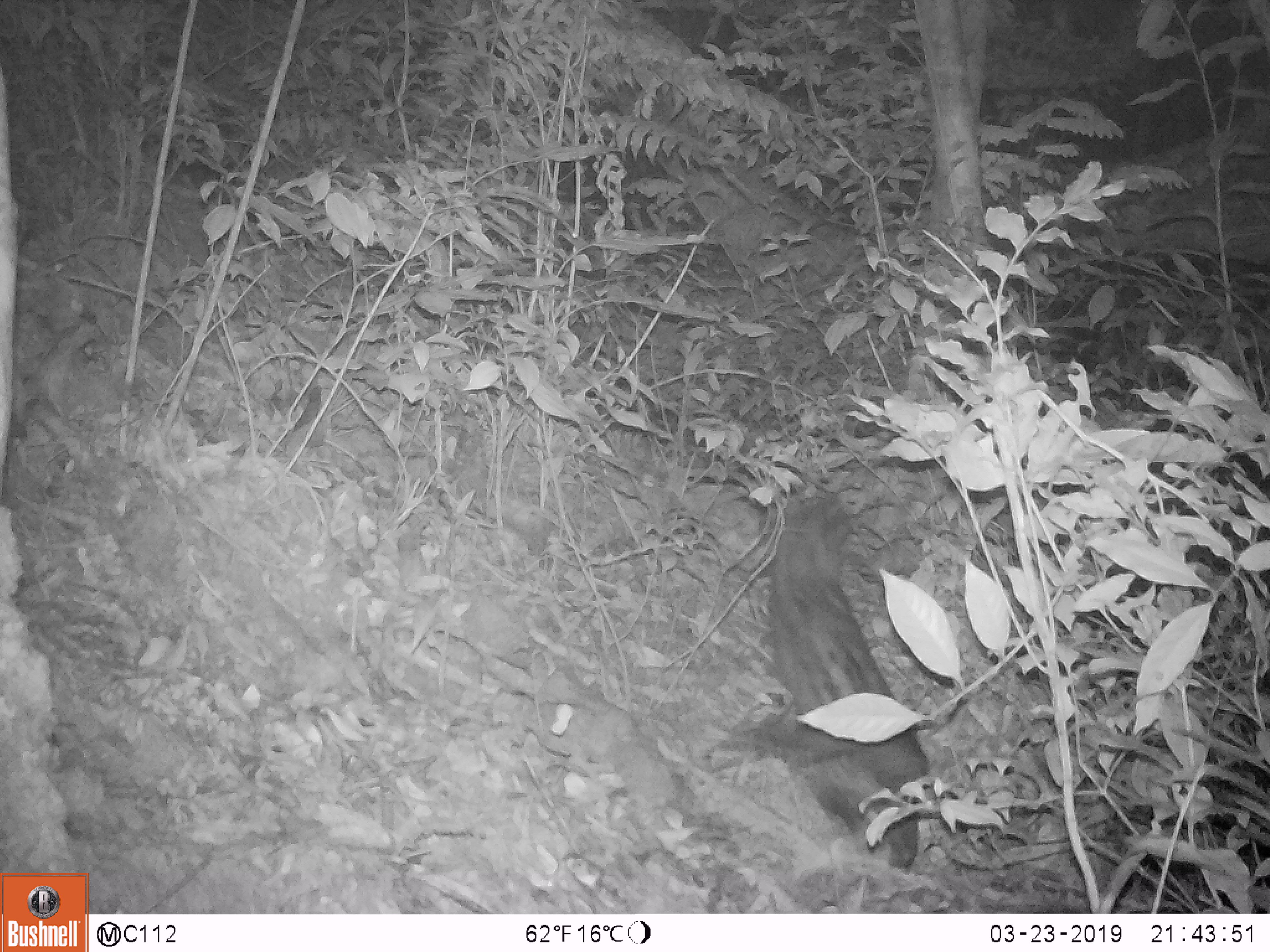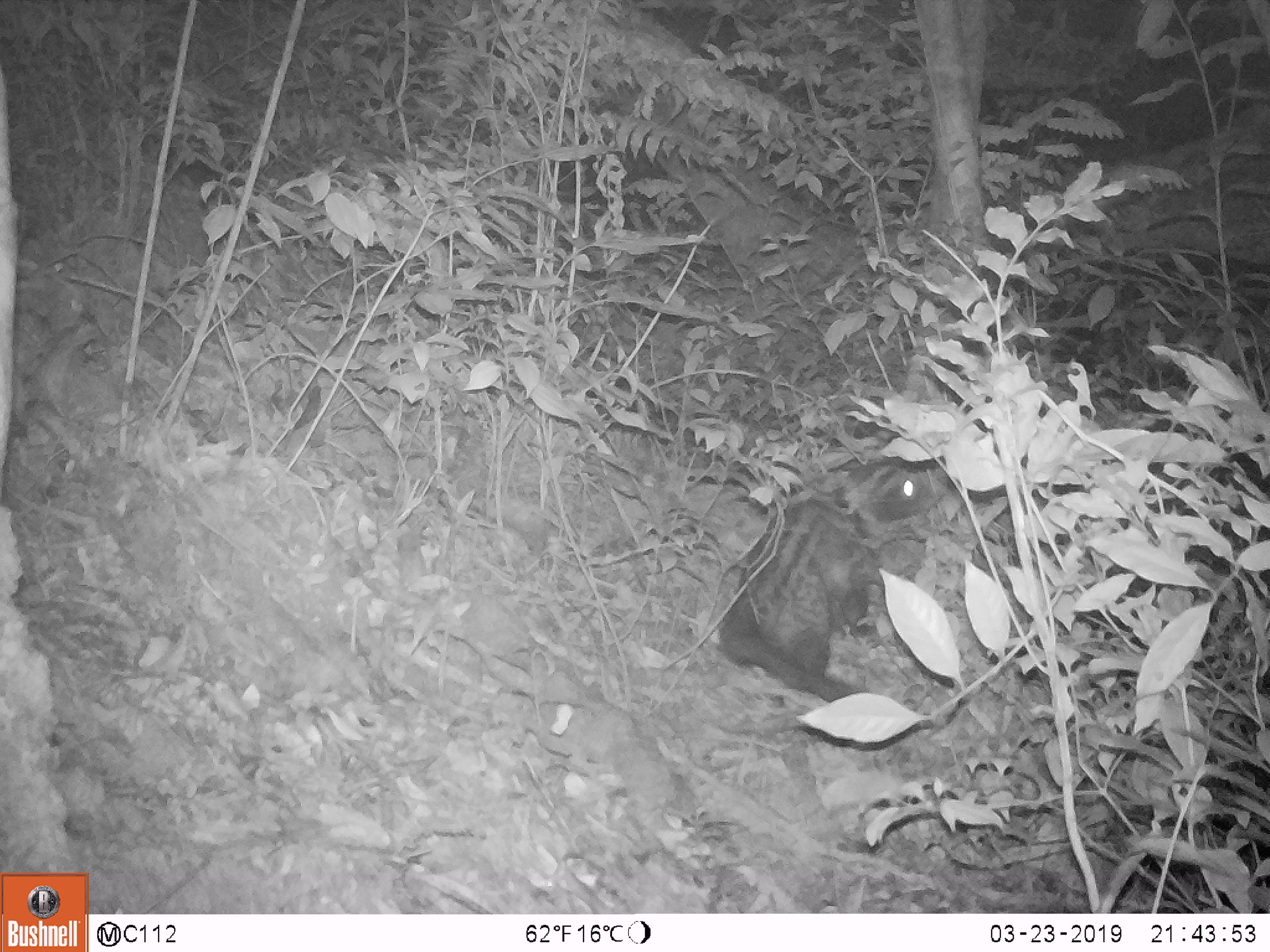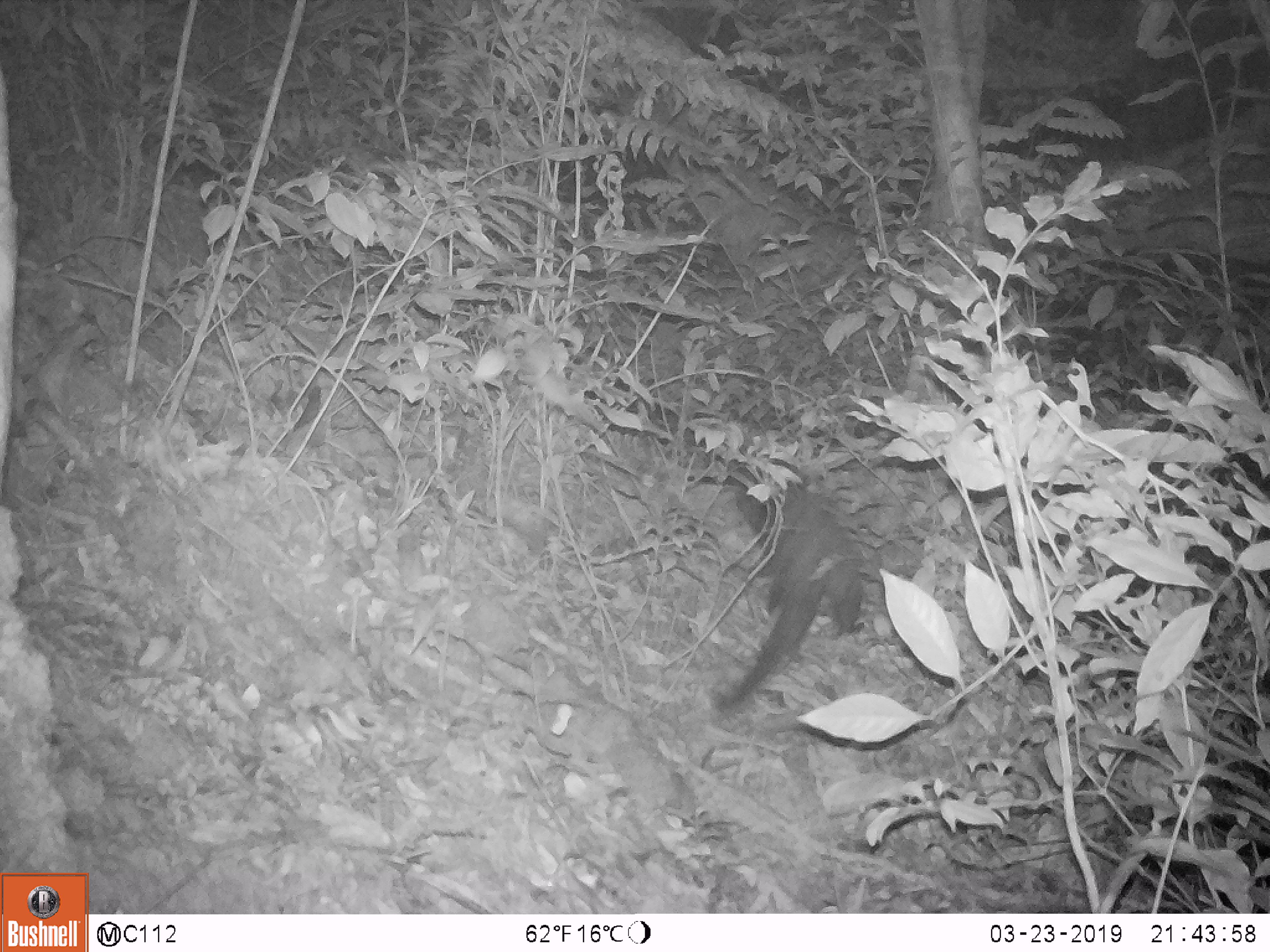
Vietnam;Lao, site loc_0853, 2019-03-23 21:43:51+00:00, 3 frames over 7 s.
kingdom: Animalia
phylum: Chordata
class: Mammalia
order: Carnivora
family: Viverridae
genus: Paradoxurus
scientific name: Paradoxurus hermaphroditus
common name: common palm civet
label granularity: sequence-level